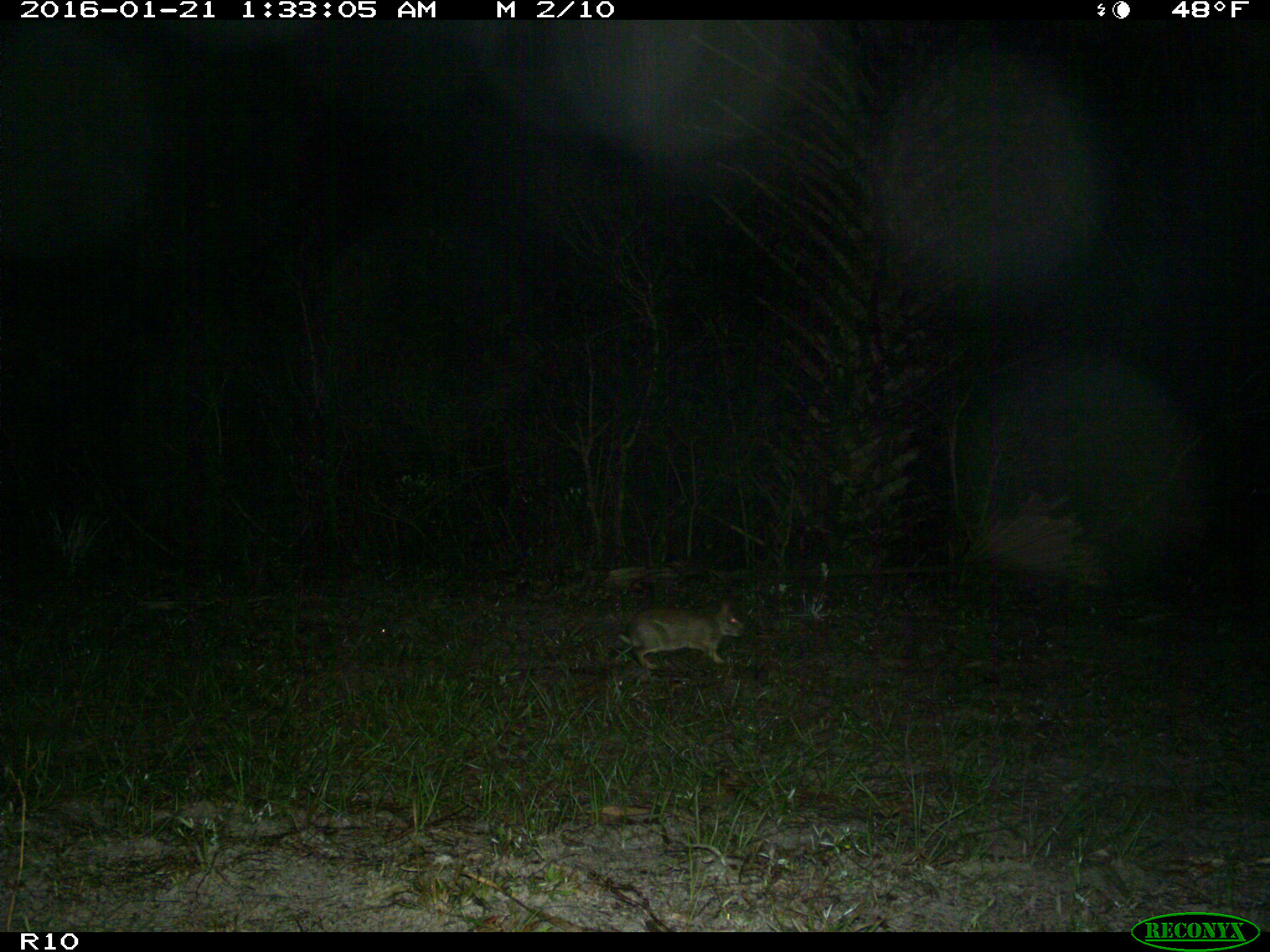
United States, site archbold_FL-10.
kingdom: Animalia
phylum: Chordata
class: Mammalia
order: Lagomorpha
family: Leporidae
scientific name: Leporidae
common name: rabbits and hares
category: unidentified rabbit